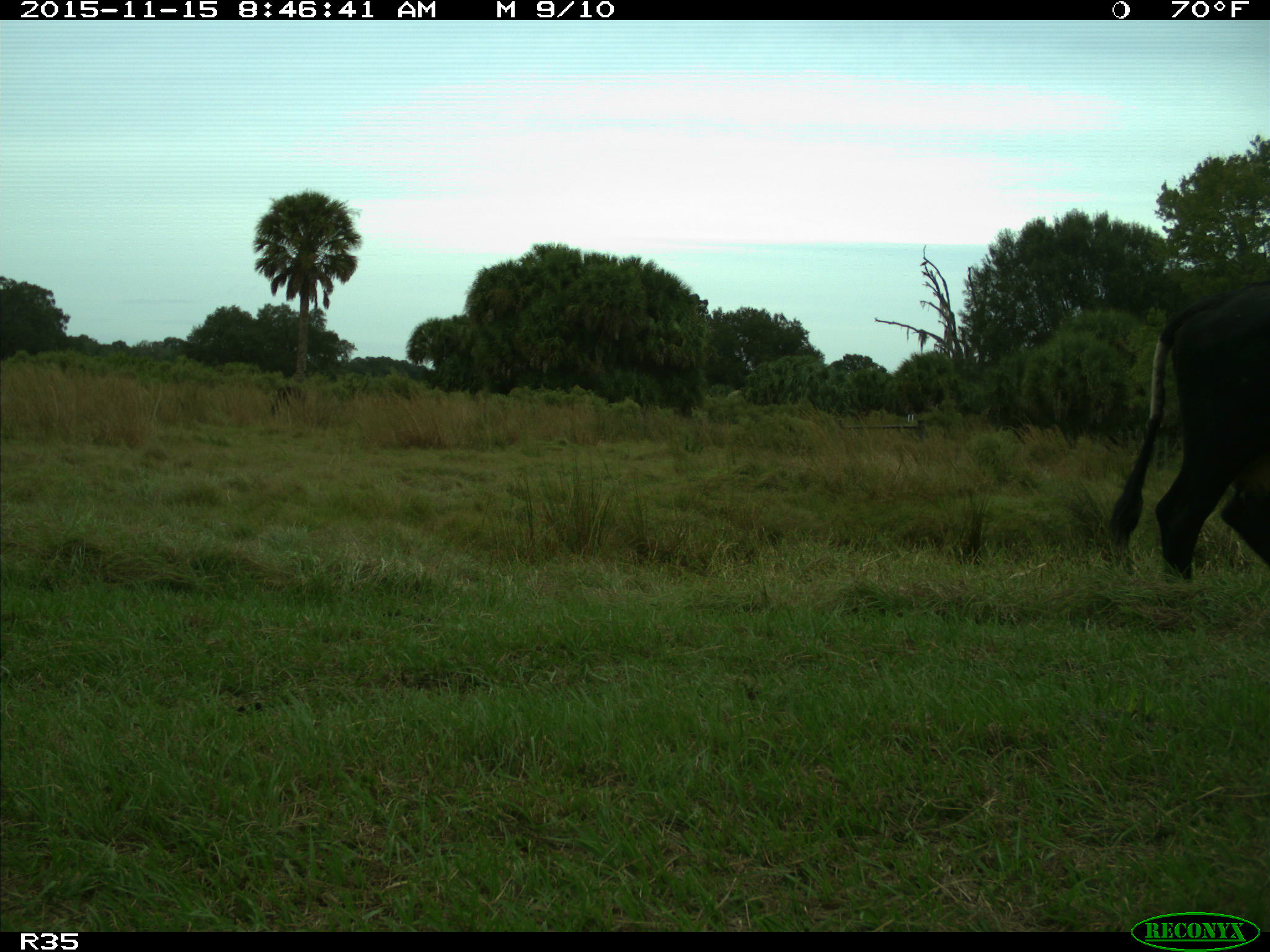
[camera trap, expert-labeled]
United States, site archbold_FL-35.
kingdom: Animalia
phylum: Chordata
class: Mammalia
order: Artiodactyla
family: Bovidae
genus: Bos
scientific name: Bos taurus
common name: domestic cow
Bos taurus (domestic cow).